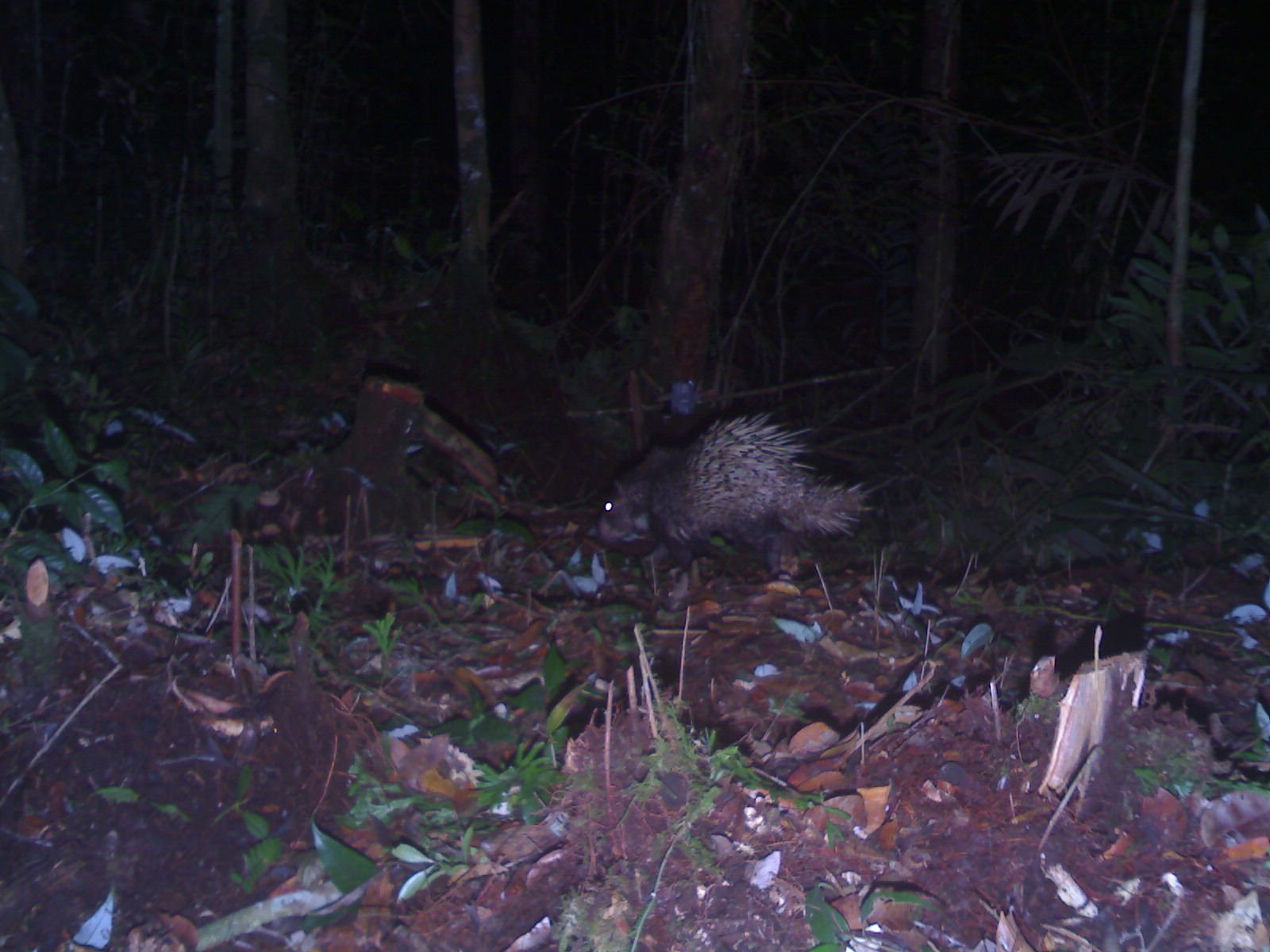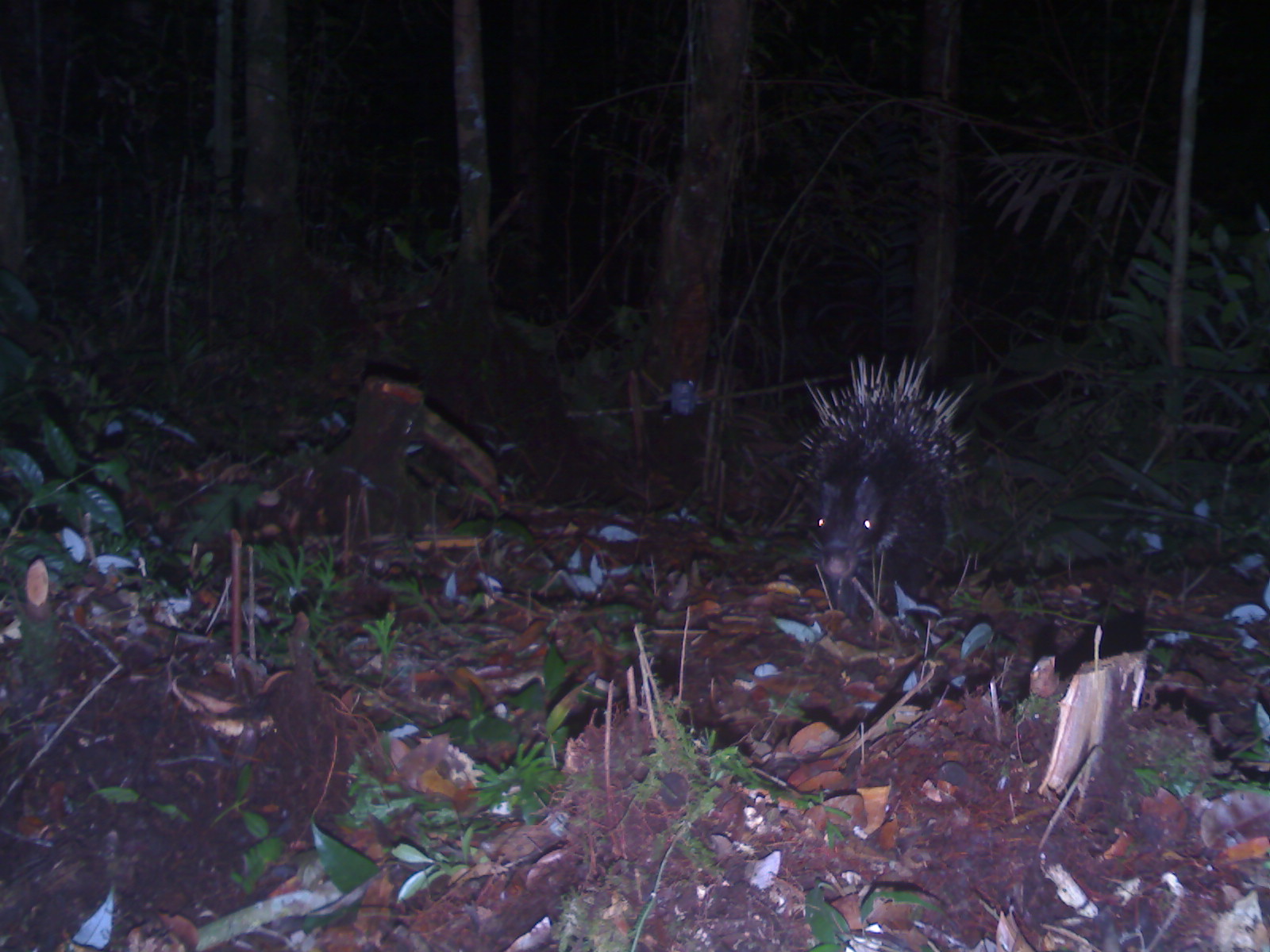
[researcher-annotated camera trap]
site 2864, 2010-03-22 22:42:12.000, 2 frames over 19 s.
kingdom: Animalia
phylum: Chordata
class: Mammalia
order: Rodentia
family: Hystricidae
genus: Hystrix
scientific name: Hystrix brachyura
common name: east asian porcupine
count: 1